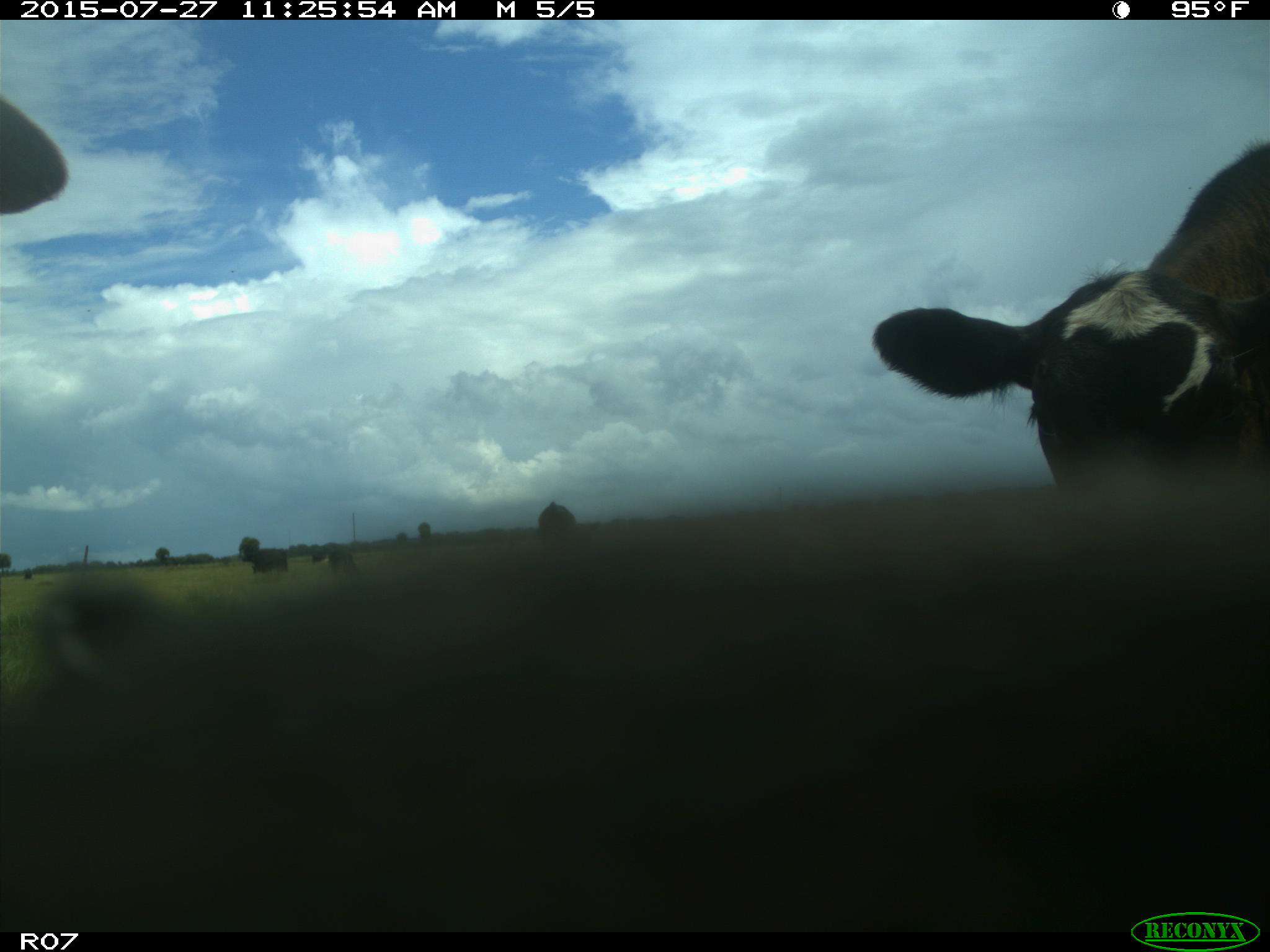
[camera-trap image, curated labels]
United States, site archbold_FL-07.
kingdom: Animalia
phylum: Chordata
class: Mammalia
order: Artiodactyla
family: Bovidae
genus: Bos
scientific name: Bos taurus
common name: domestic cow